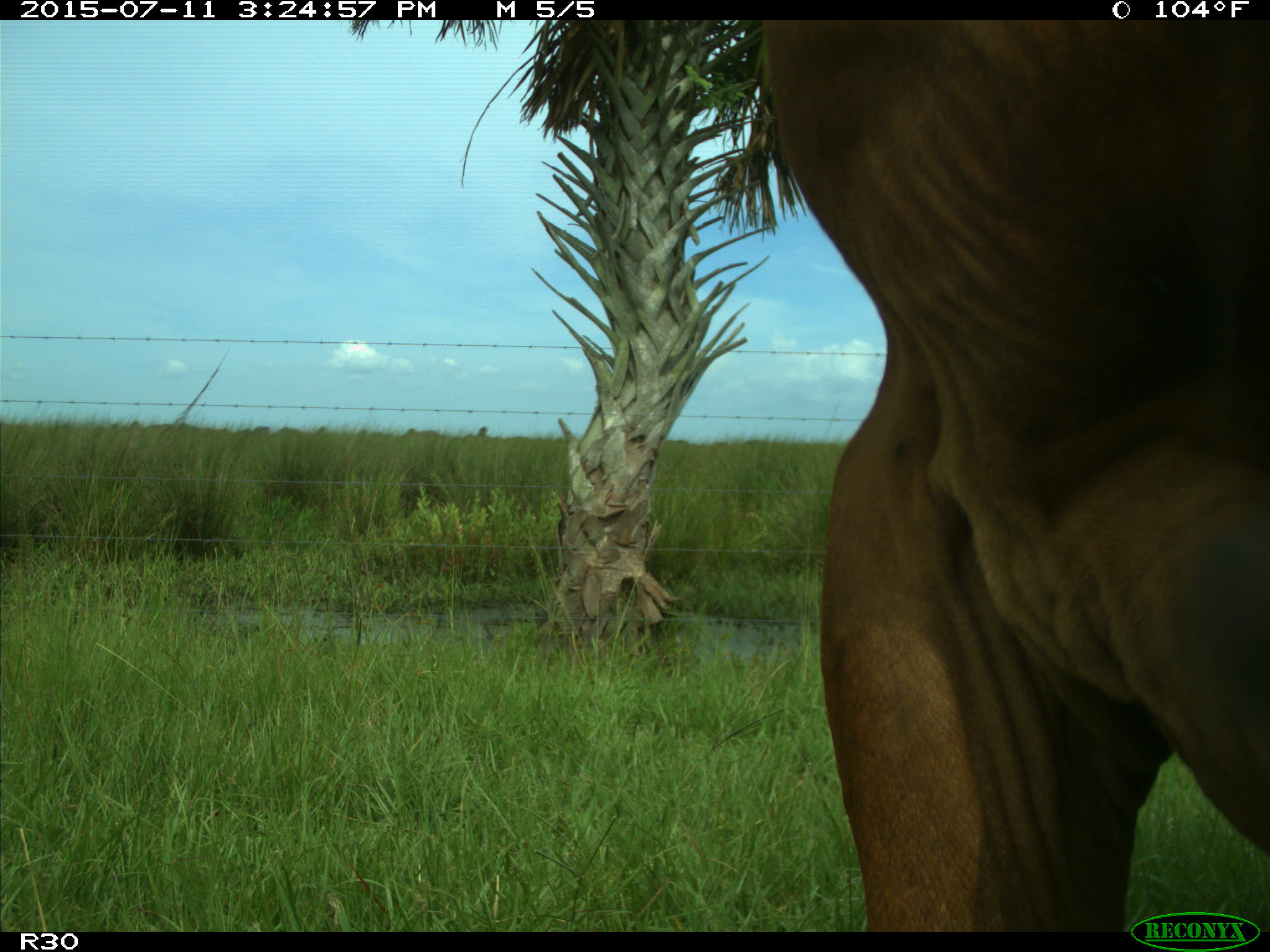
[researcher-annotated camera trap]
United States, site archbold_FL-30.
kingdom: Animalia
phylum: Chordata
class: Mammalia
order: Artiodactyla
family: Bovidae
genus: Bos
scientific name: Bos taurus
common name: domestic cow